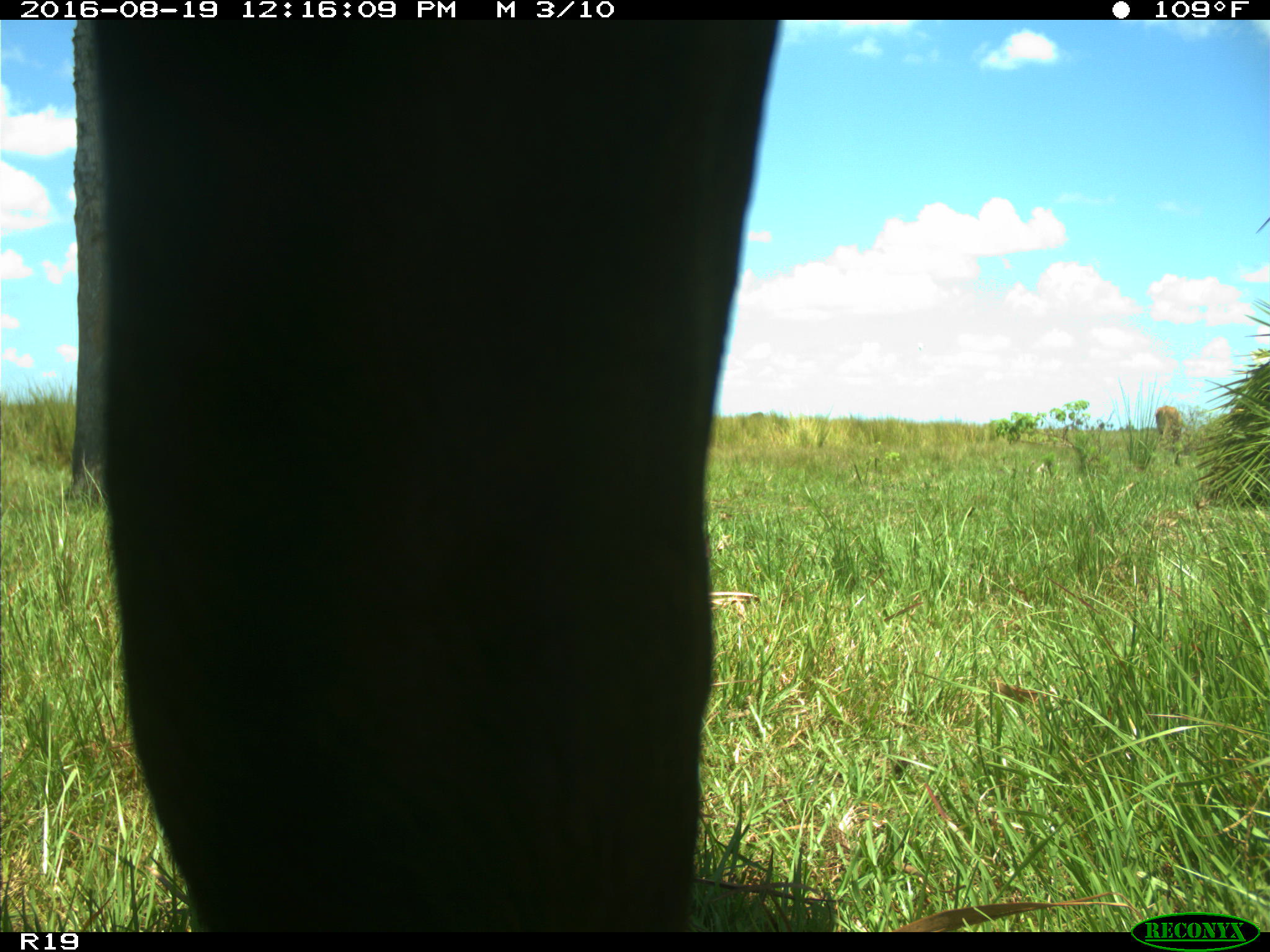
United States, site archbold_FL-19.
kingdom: Animalia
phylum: Chordata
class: Mammalia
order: Artiodactyla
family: Bovidae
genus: Bos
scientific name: Bos taurus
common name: domestic cow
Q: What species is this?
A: Bos taurus (domestic cow).